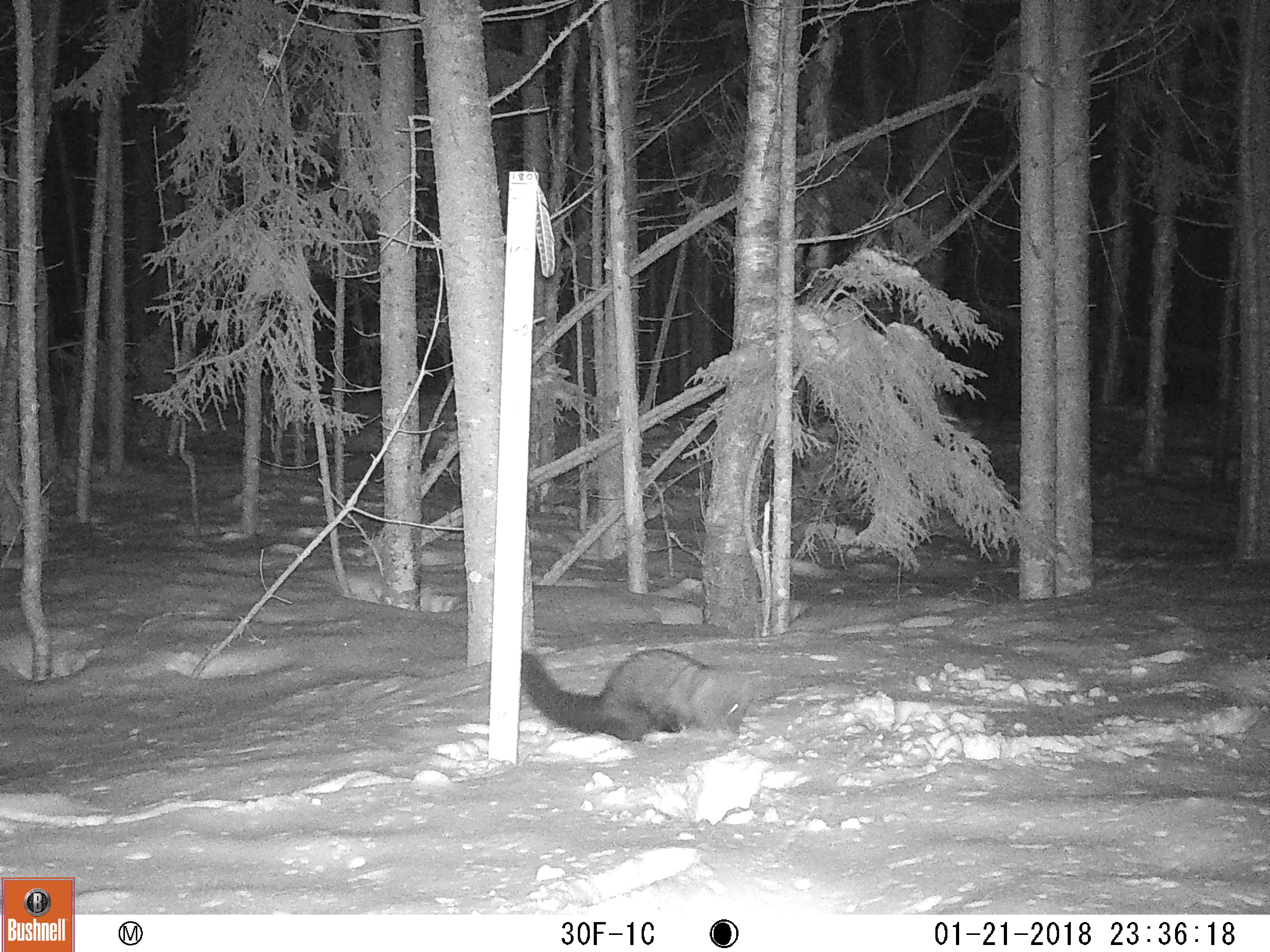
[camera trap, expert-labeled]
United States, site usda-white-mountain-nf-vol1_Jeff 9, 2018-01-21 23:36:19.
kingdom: Animalia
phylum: Chordata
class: Mammalia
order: Carnivora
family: Mustelidae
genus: Pekania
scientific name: Pekania pennanti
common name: fisher